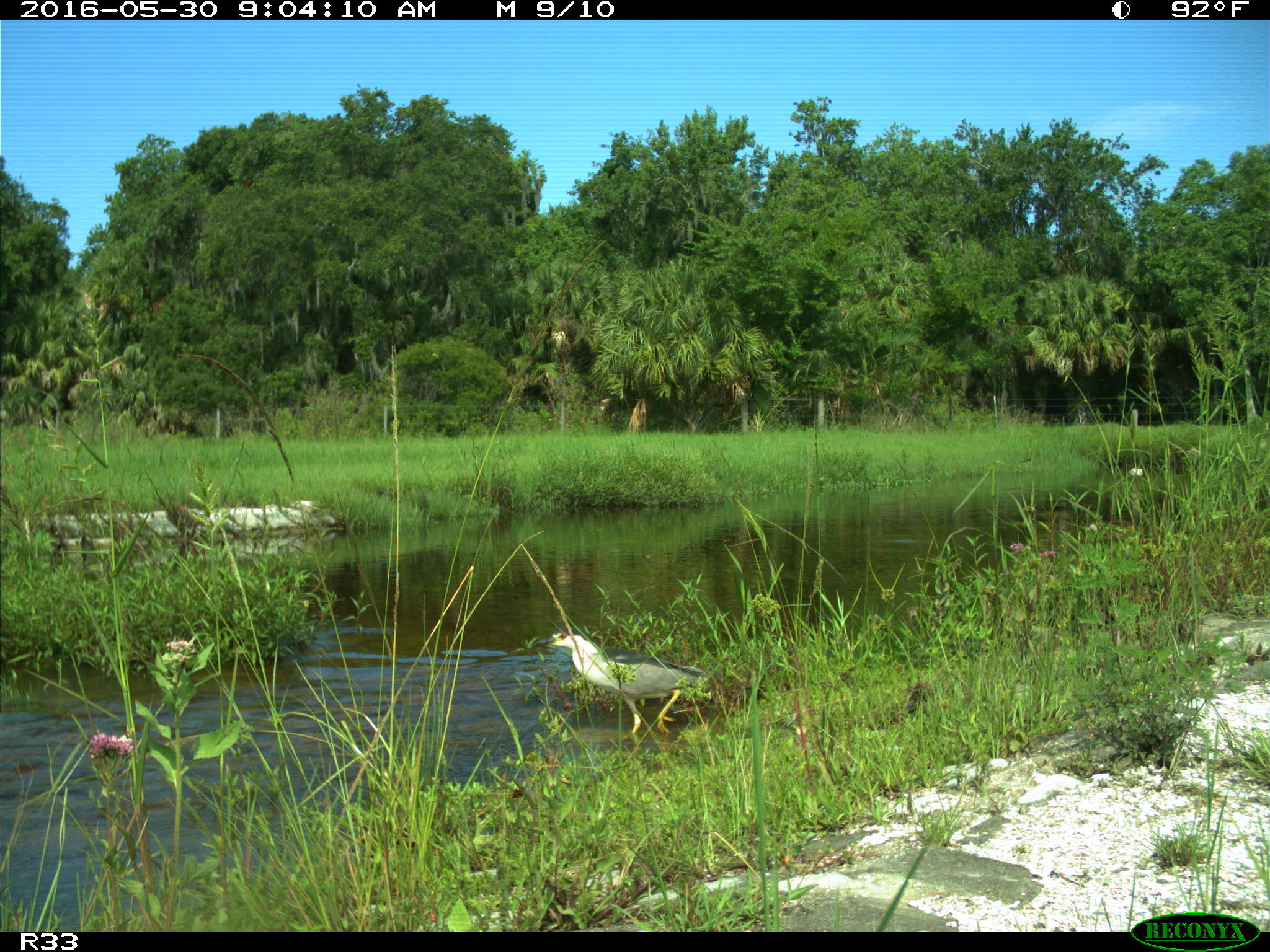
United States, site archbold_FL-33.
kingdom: Animalia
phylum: Chordata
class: Aves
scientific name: Aves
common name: birds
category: unidentified bird